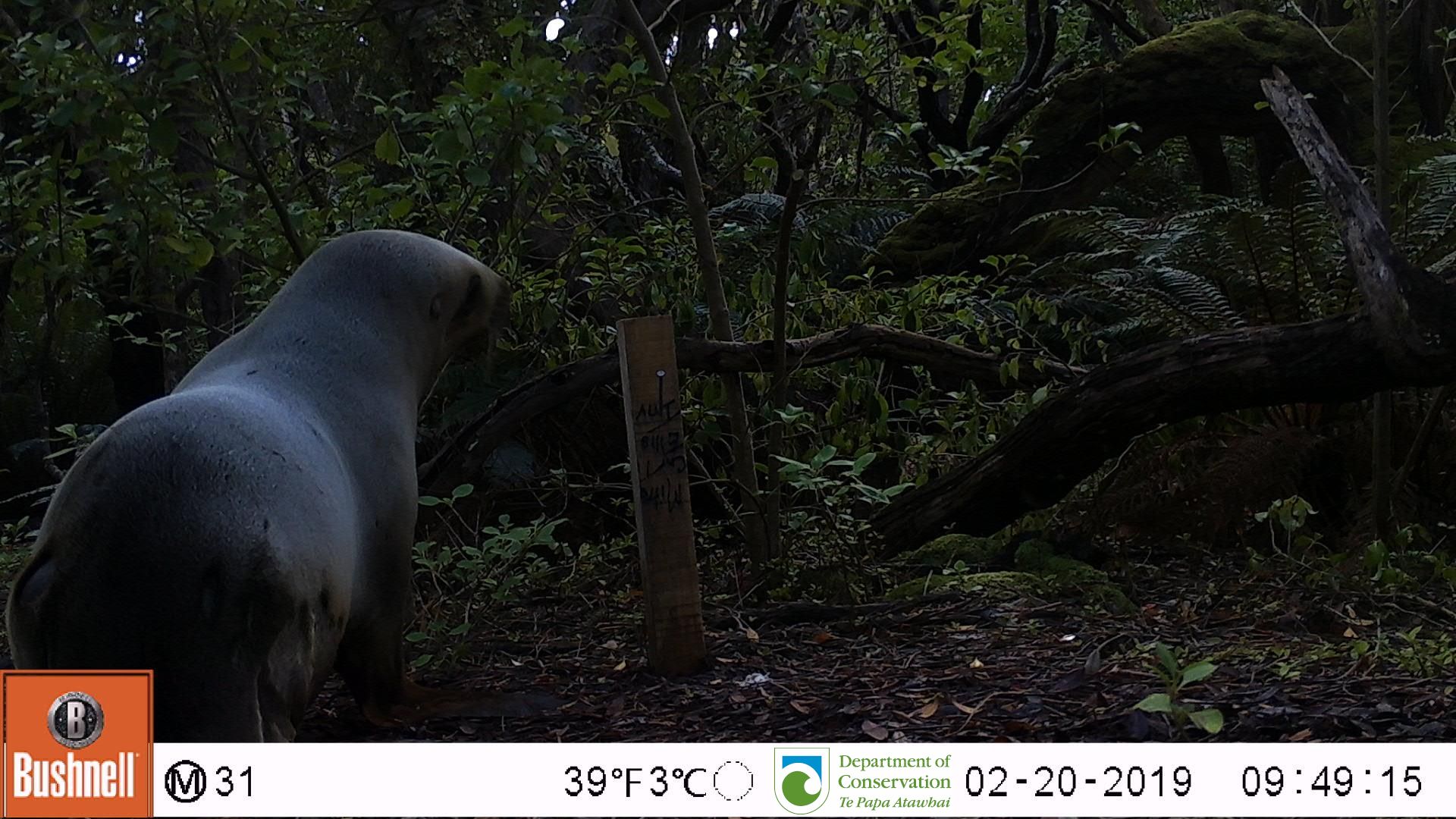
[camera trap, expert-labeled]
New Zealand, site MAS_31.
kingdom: Animalia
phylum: Chordata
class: Mammalia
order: Carnivora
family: Otariidae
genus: Phocarctos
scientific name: Phocarctos hookeri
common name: new zealand sea lion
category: sealion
Sealion (new zealand sea lion) (Phocarctos hookeri).